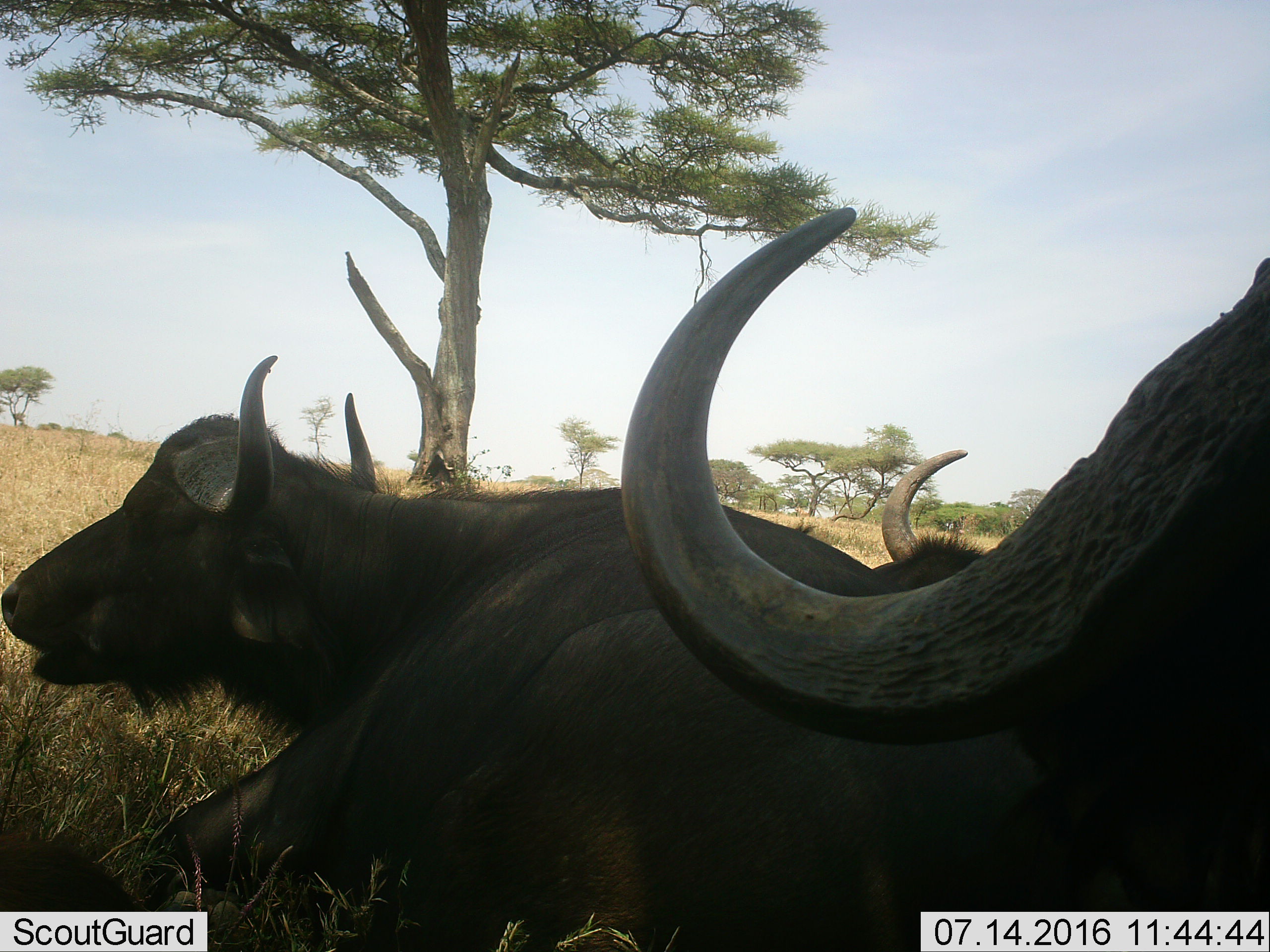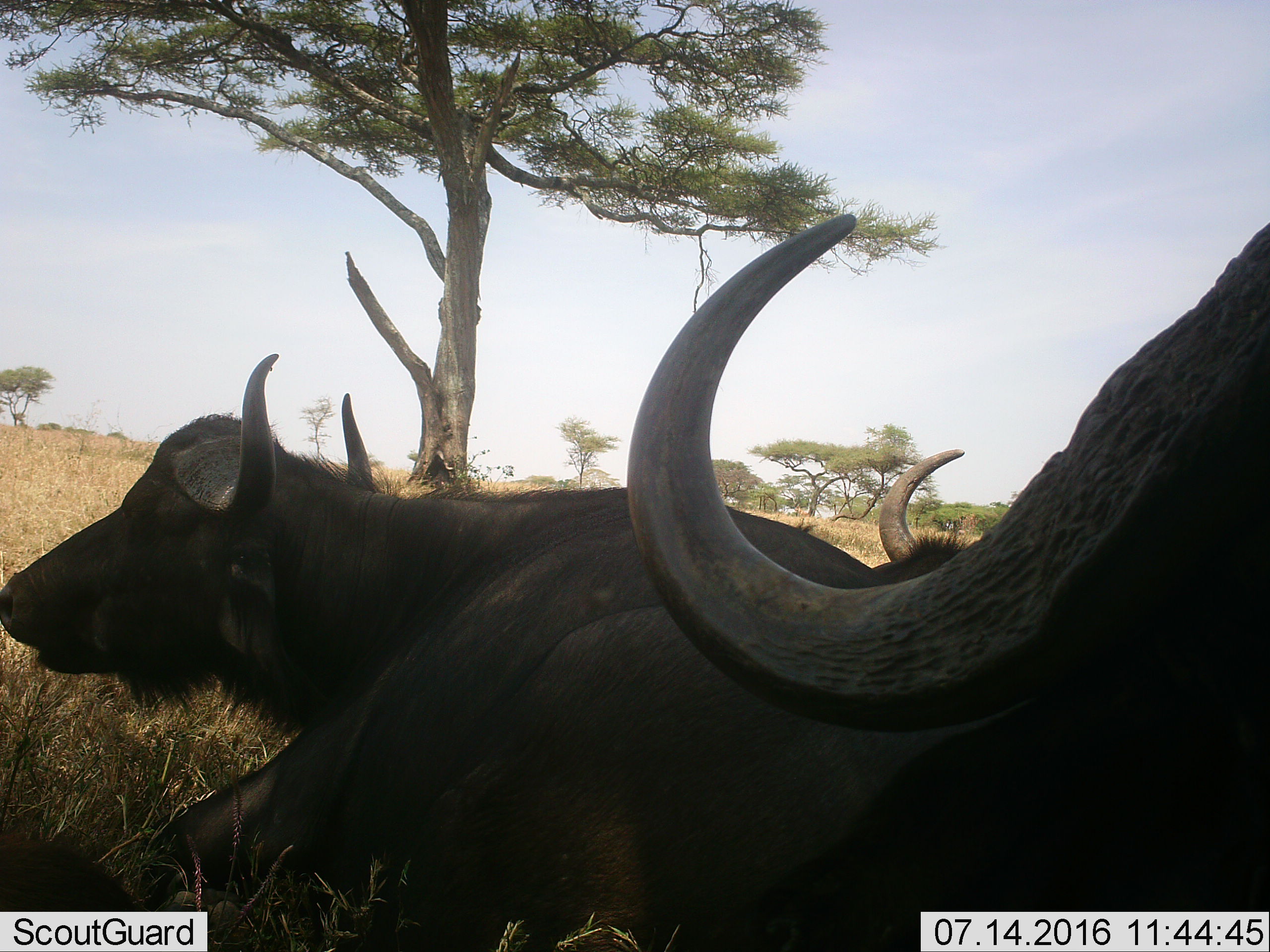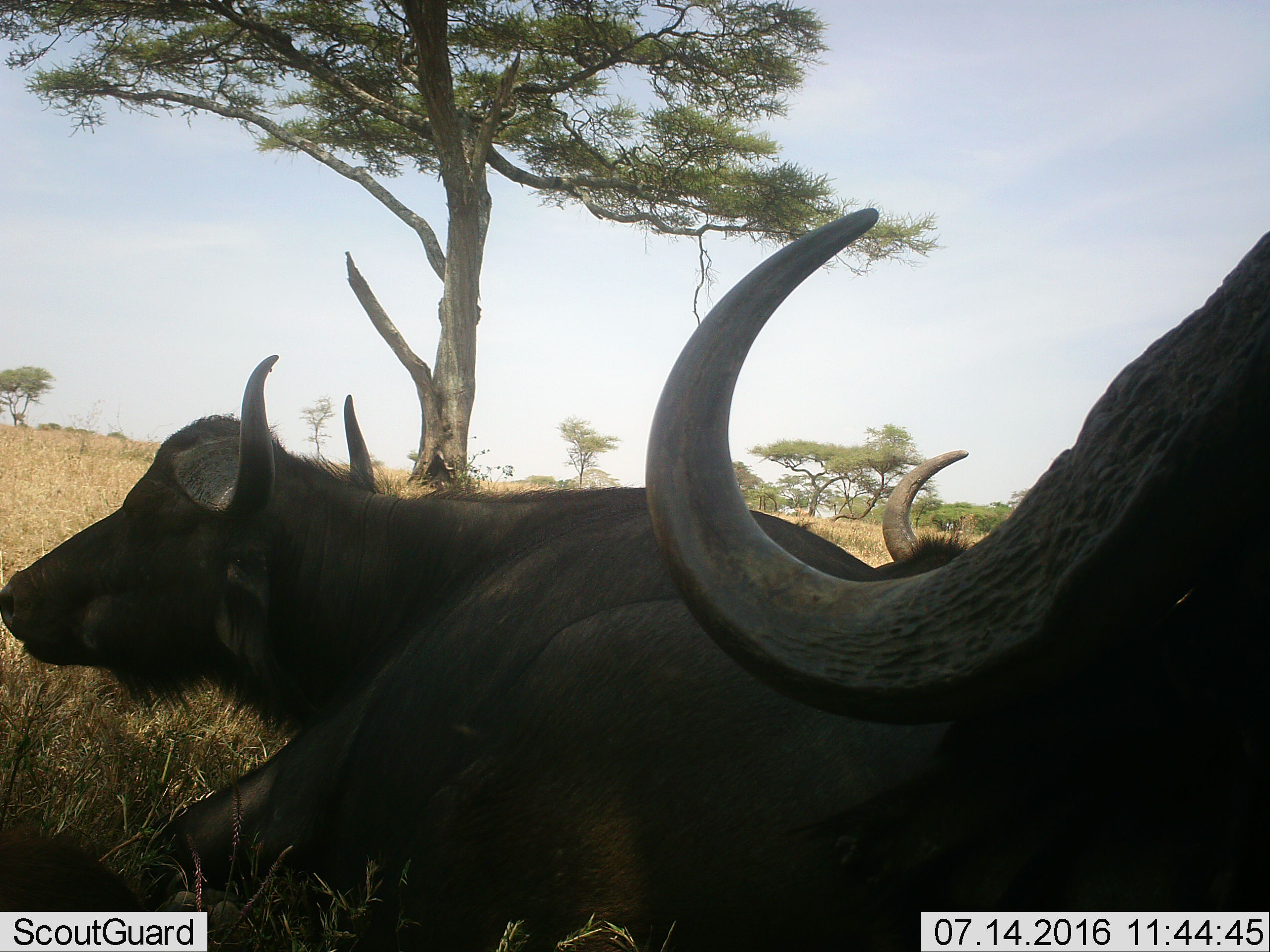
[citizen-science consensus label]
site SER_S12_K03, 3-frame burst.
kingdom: Animalia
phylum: Chordata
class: Mammalia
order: Artiodactyla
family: Bovidae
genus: Syncerus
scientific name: Syncerus caffer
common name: african buffalo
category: buffalo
Buffalo (african buffalo) (Syncerus caffer), count 3. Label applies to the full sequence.